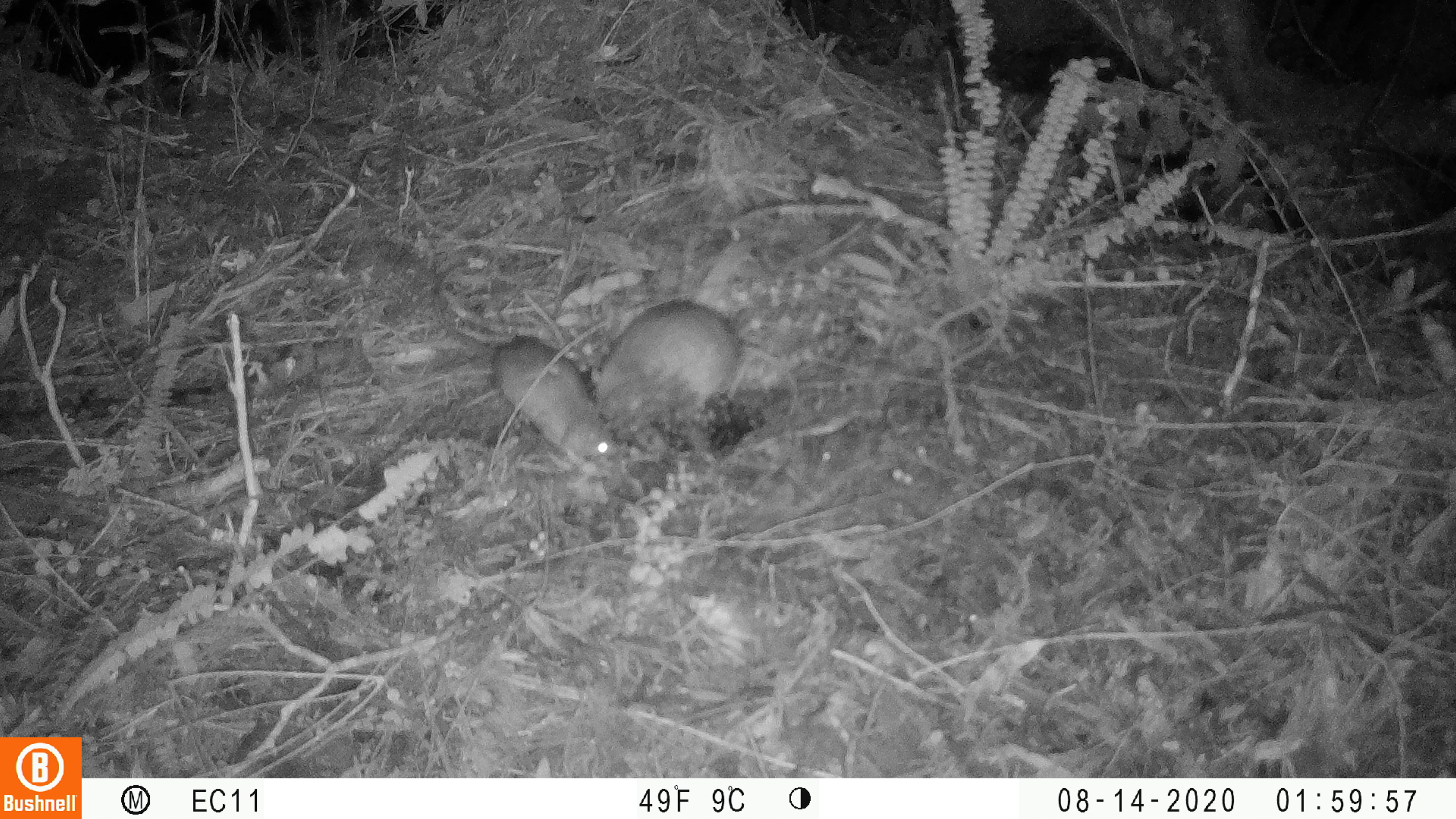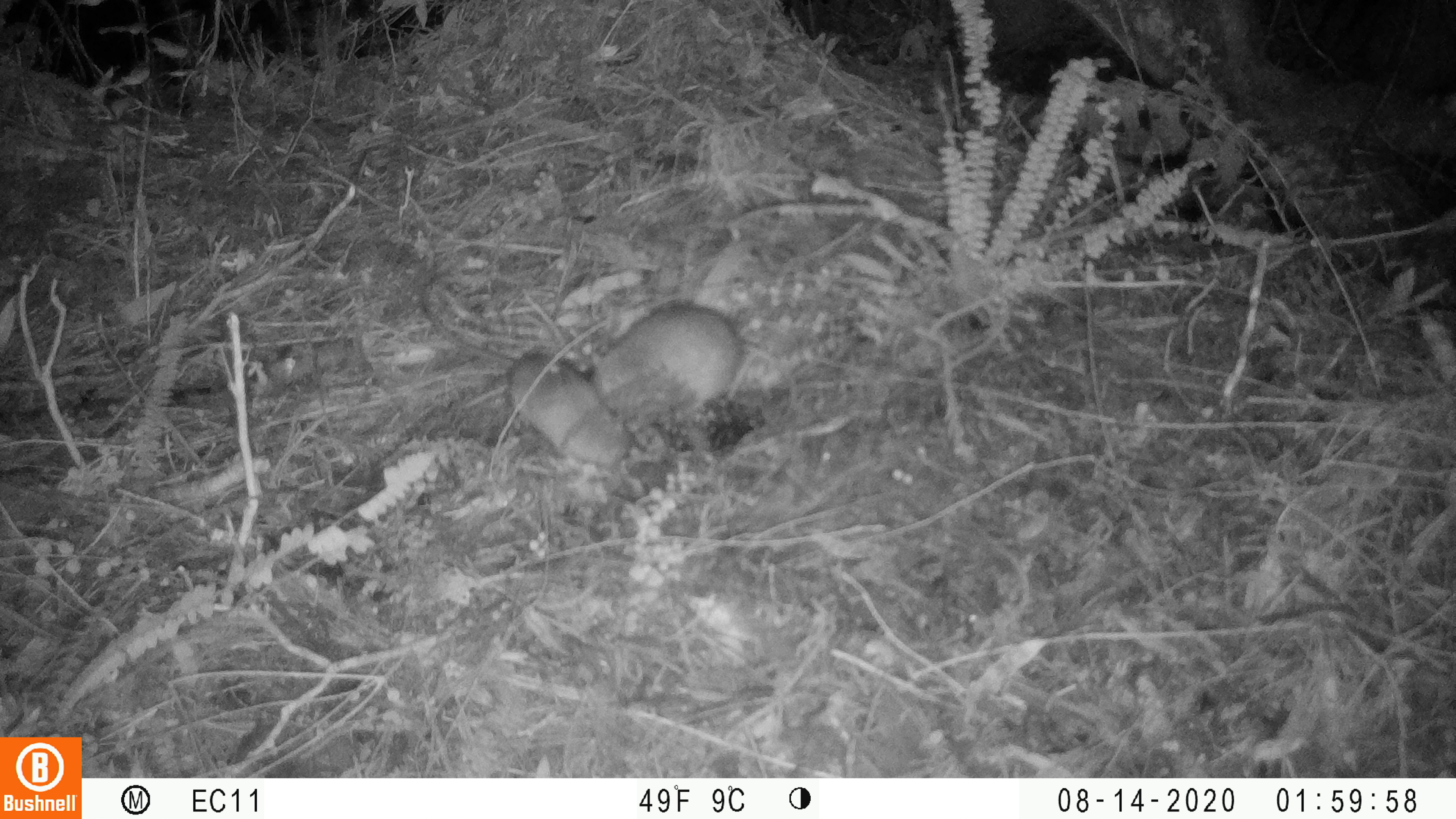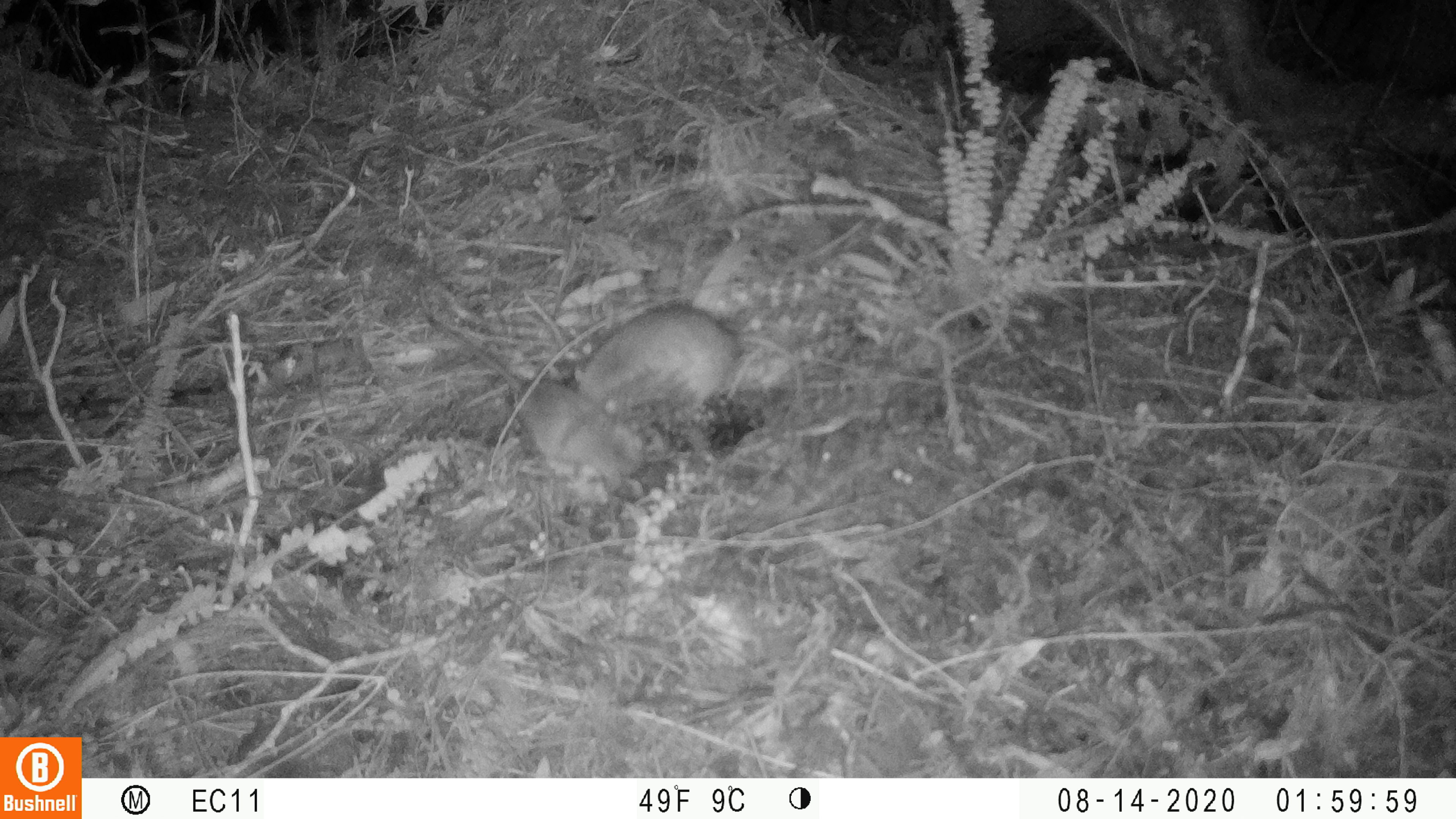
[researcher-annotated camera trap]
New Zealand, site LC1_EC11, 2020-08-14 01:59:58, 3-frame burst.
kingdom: Animalia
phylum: Chordata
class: Mammalia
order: Rodentia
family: Muridae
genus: Rattus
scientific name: Rattus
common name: rat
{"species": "rat (Rattus)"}